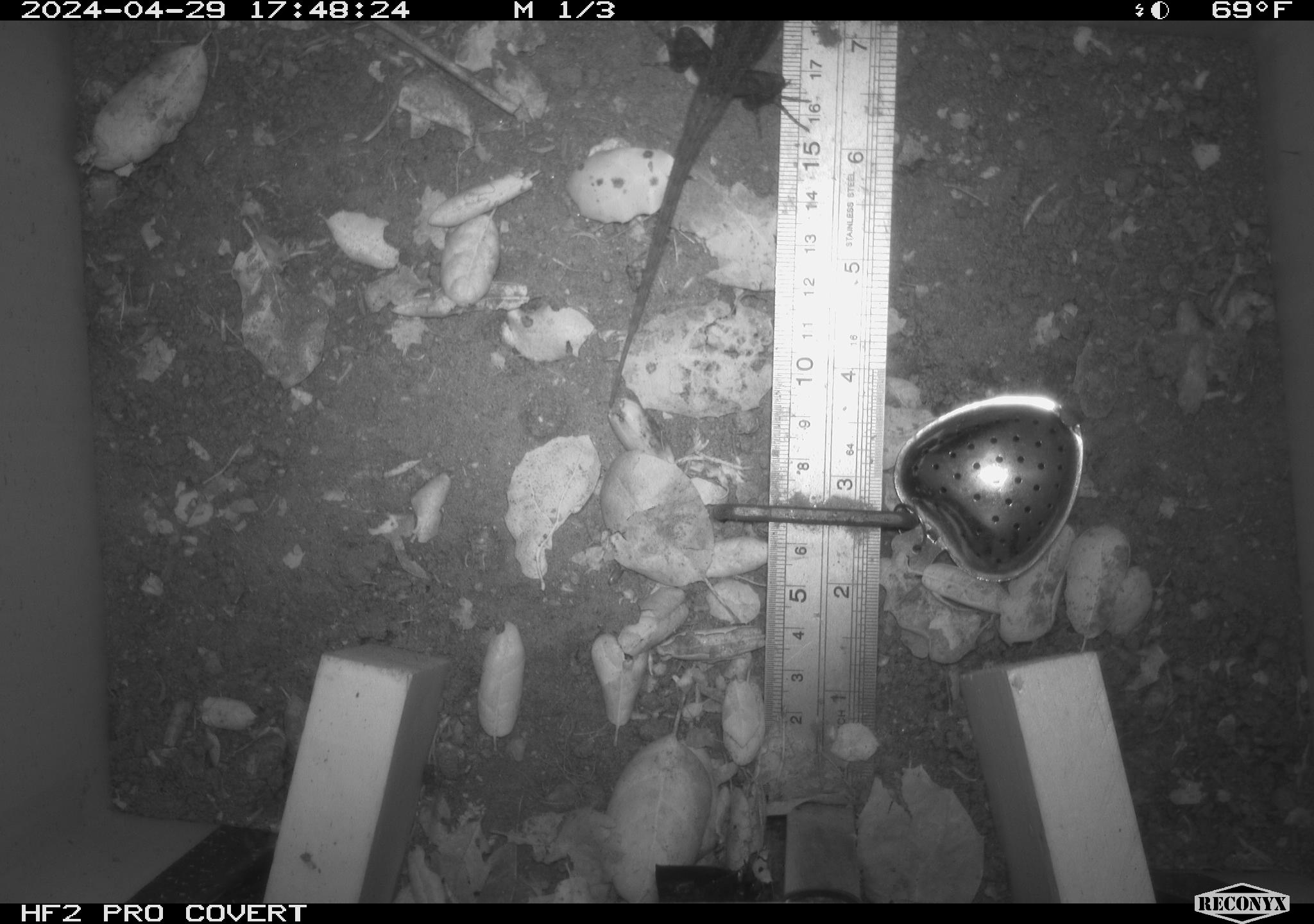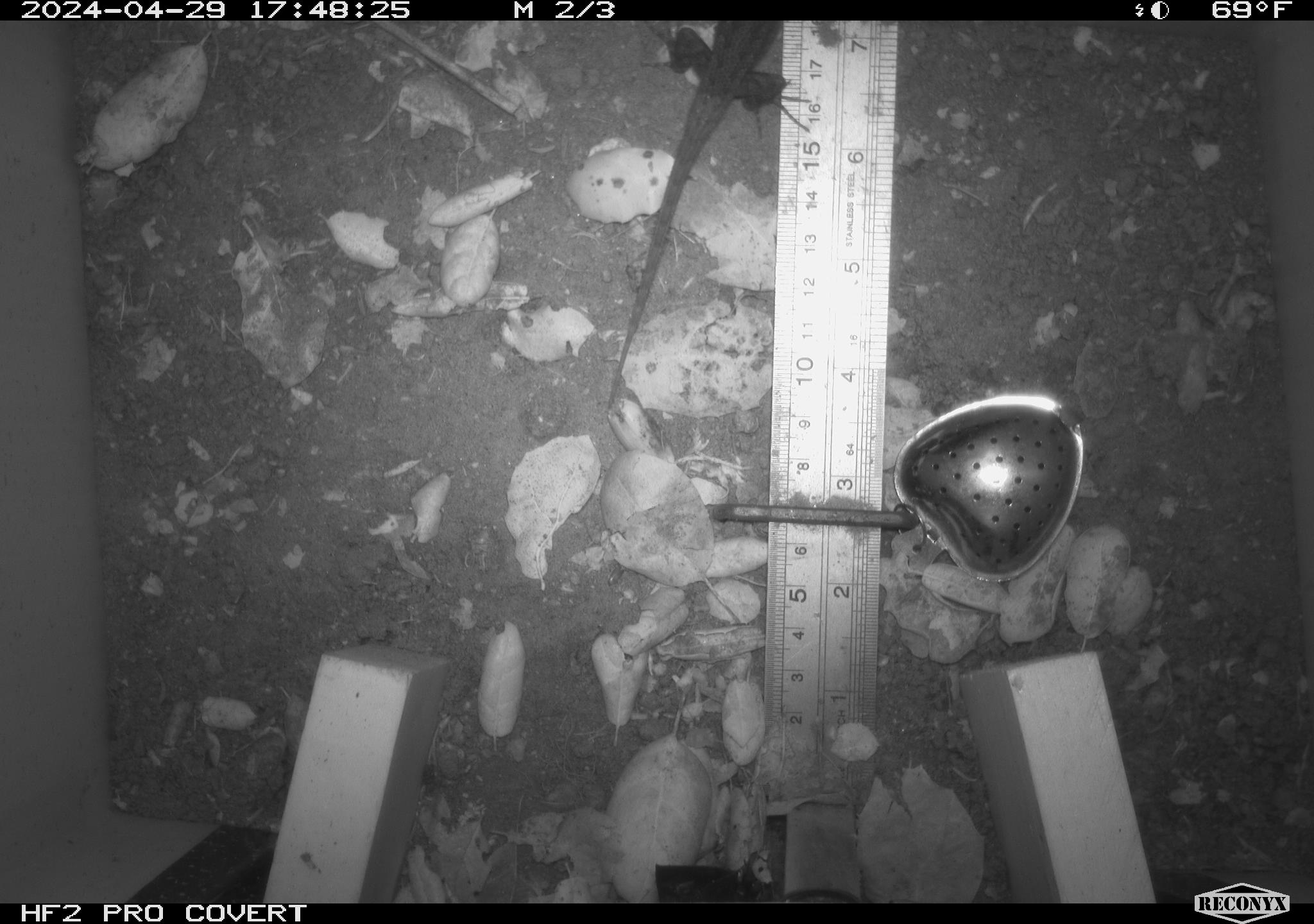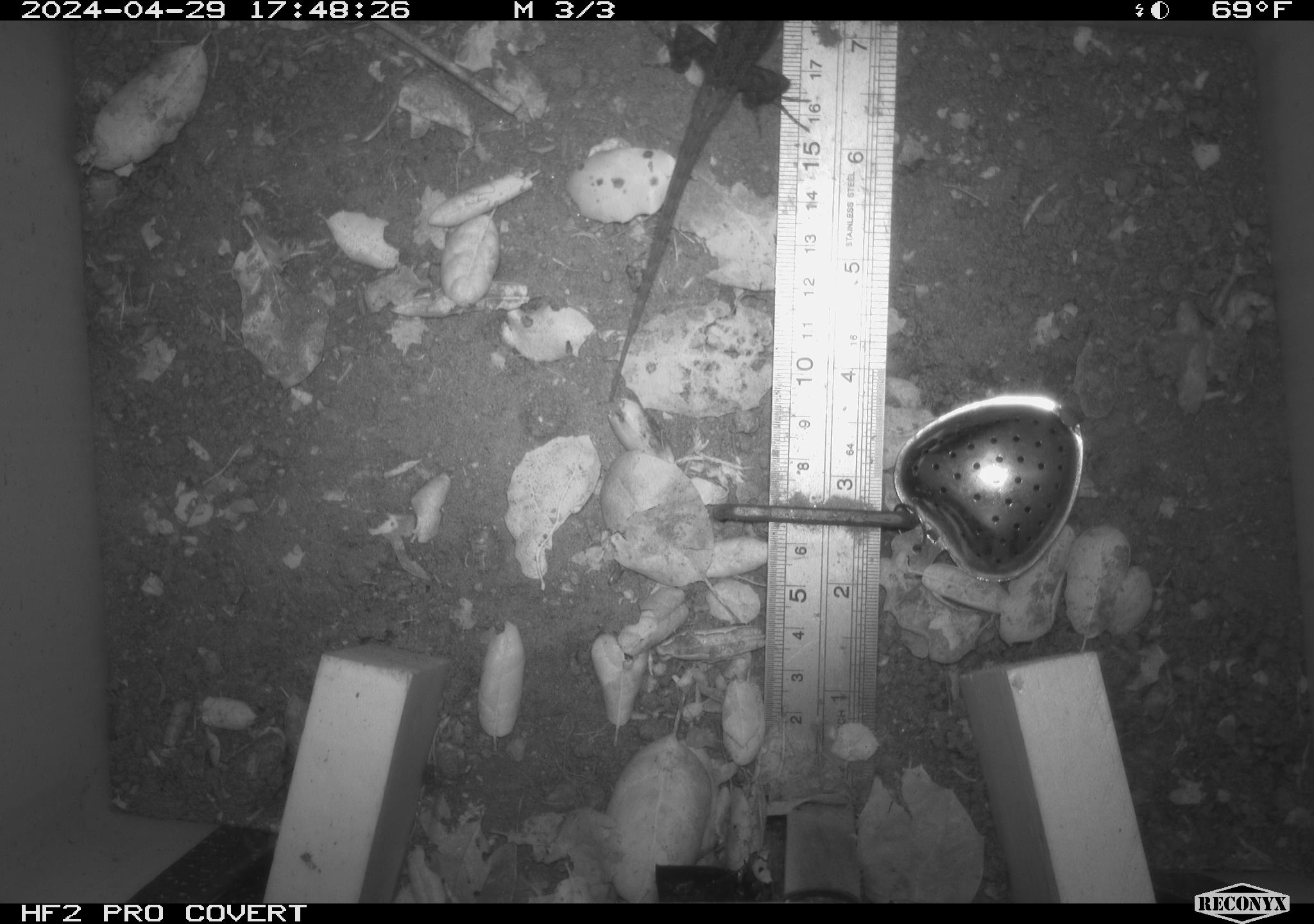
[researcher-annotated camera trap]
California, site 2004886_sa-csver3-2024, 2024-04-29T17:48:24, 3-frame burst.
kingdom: Animalia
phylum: Chordata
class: Reptilia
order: Squamata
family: Phrynosomatidae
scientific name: Phrynosomatidae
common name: north american spiny lizards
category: sceloporus/uta species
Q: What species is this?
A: Sceloporus/uta species (north american spiny lizards) (Phrynosomatidae).